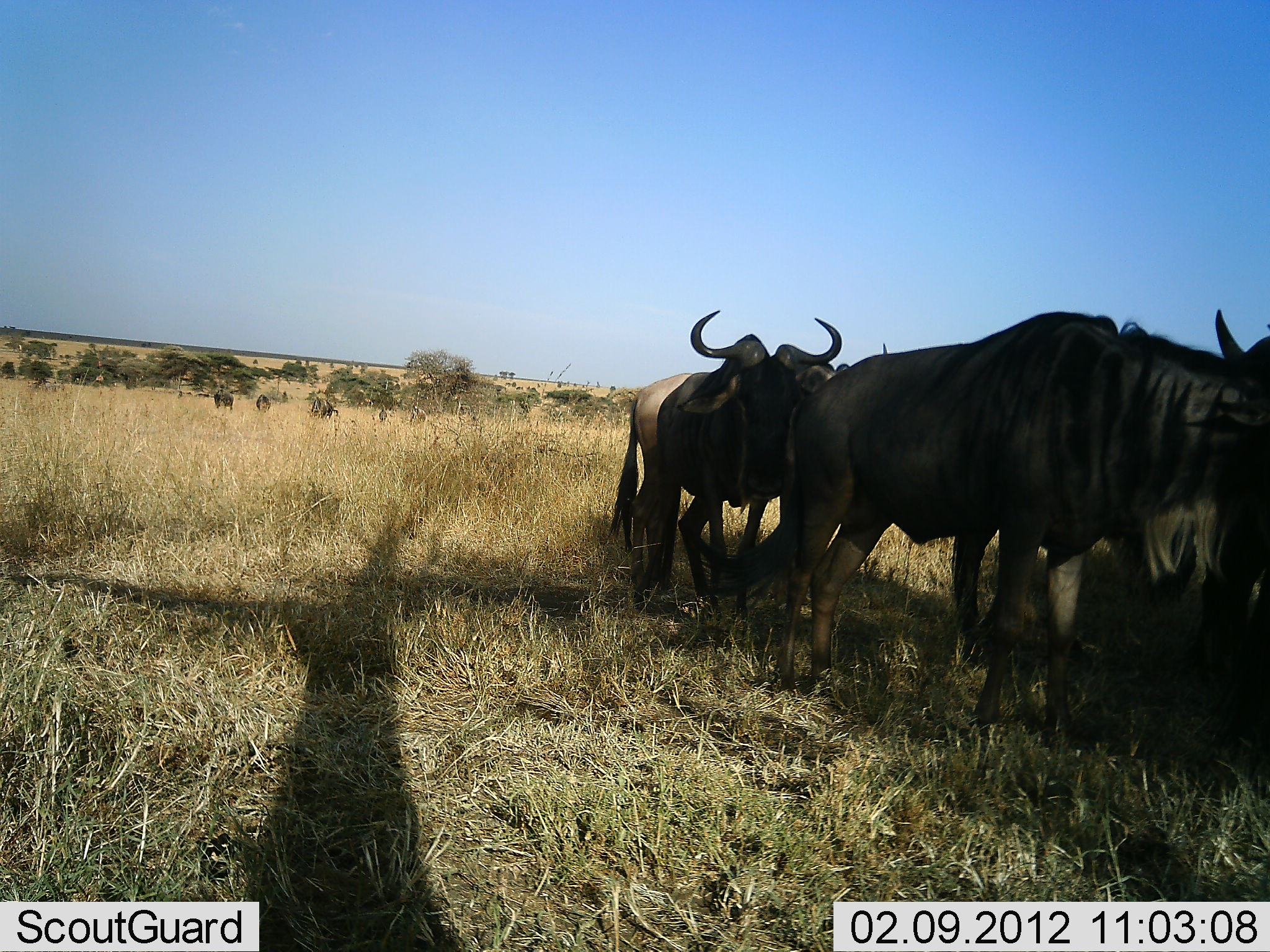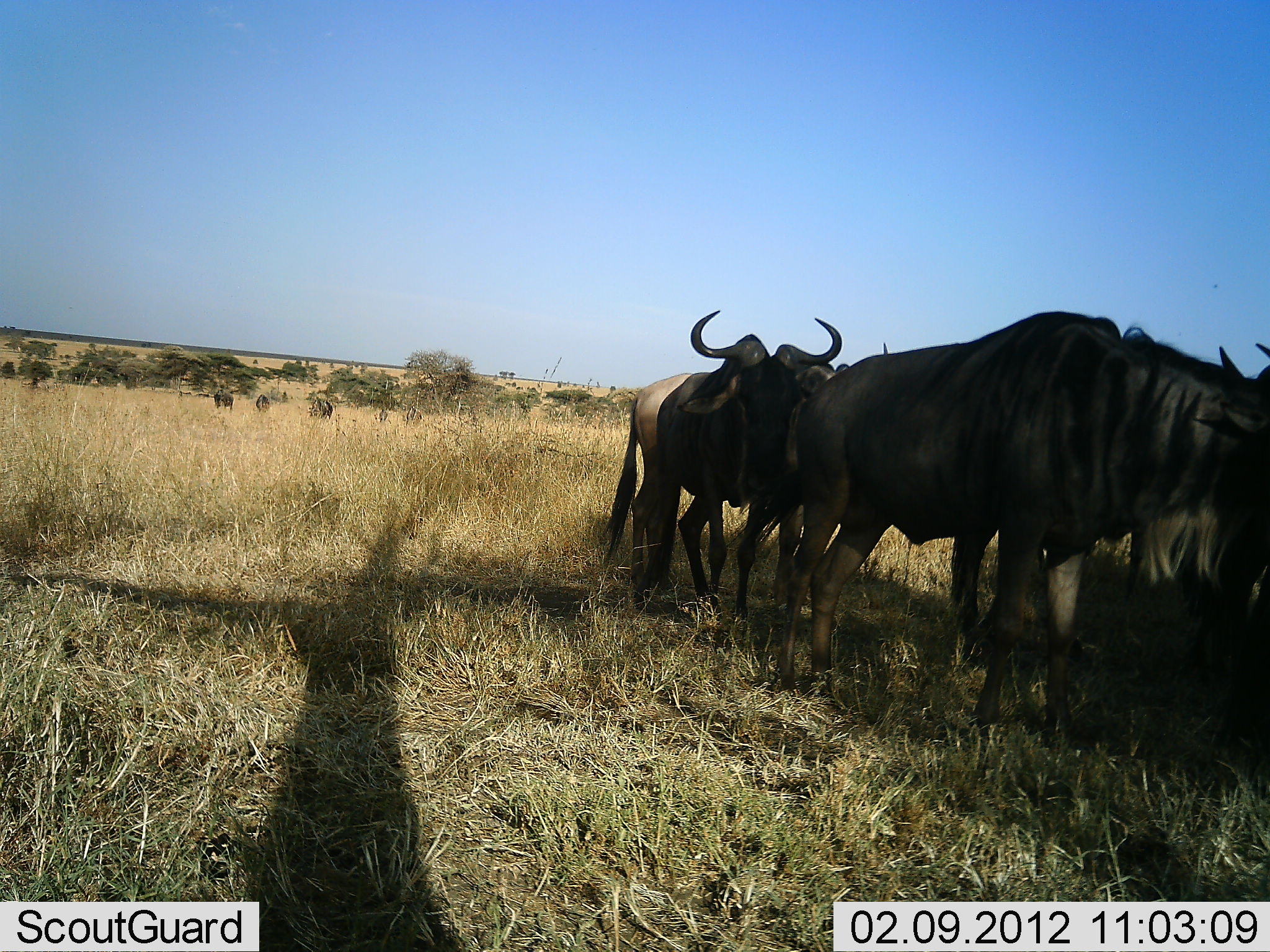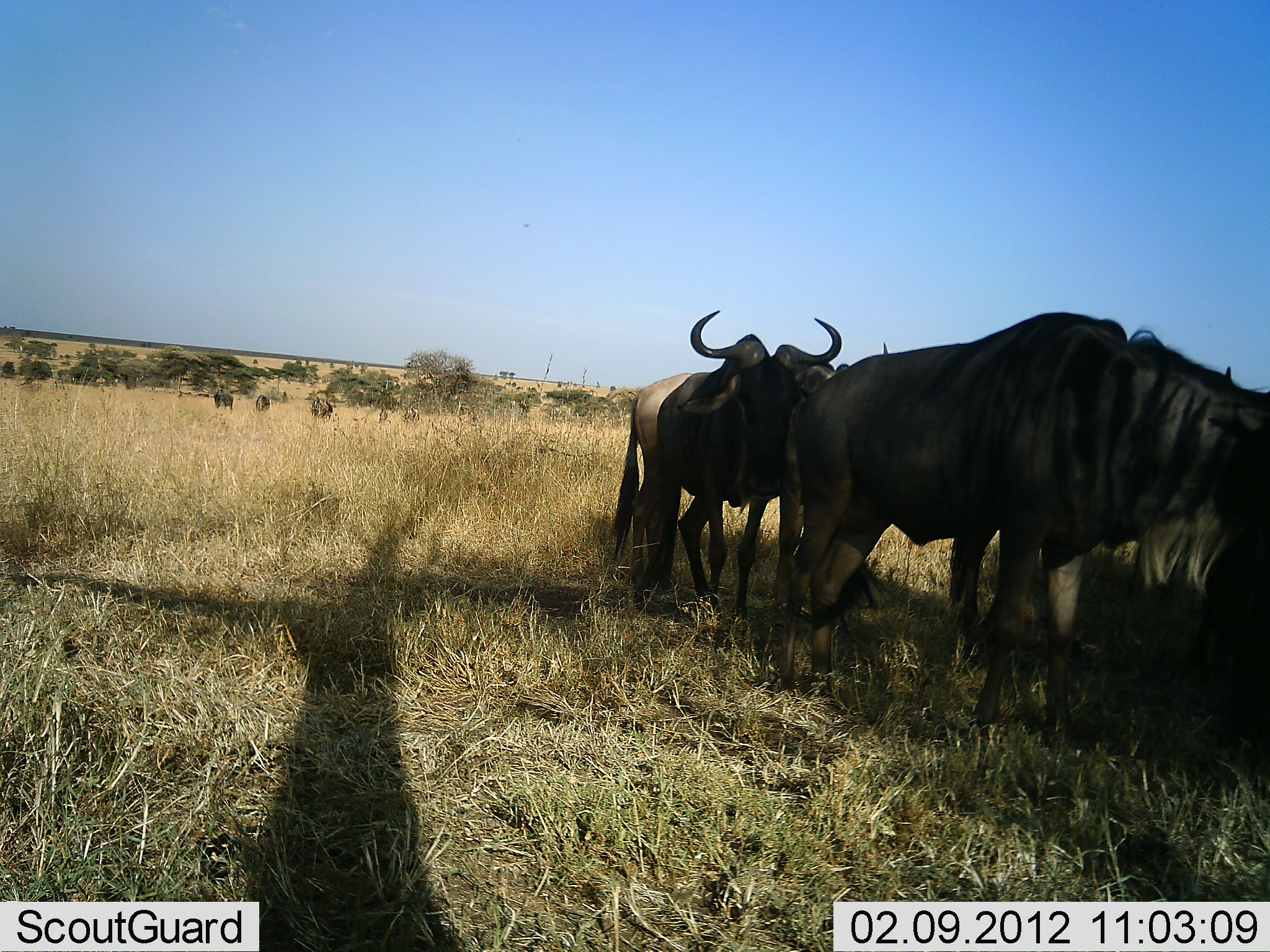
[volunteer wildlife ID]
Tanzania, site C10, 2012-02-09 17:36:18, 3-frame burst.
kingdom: Animalia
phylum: Chordata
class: Mammalia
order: Artiodactyla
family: Bovidae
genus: Connochaetes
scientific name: Connochaetes taurinus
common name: blue wildebeest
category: wildebeest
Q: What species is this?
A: Wildebeest (blue wildebeest) (Connochaetes taurinus).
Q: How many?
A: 5.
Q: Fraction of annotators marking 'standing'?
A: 81%.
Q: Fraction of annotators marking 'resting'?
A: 24%.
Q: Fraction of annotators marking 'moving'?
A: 10%.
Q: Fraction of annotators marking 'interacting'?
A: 0%.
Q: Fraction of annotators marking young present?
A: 0%.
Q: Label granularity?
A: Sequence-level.